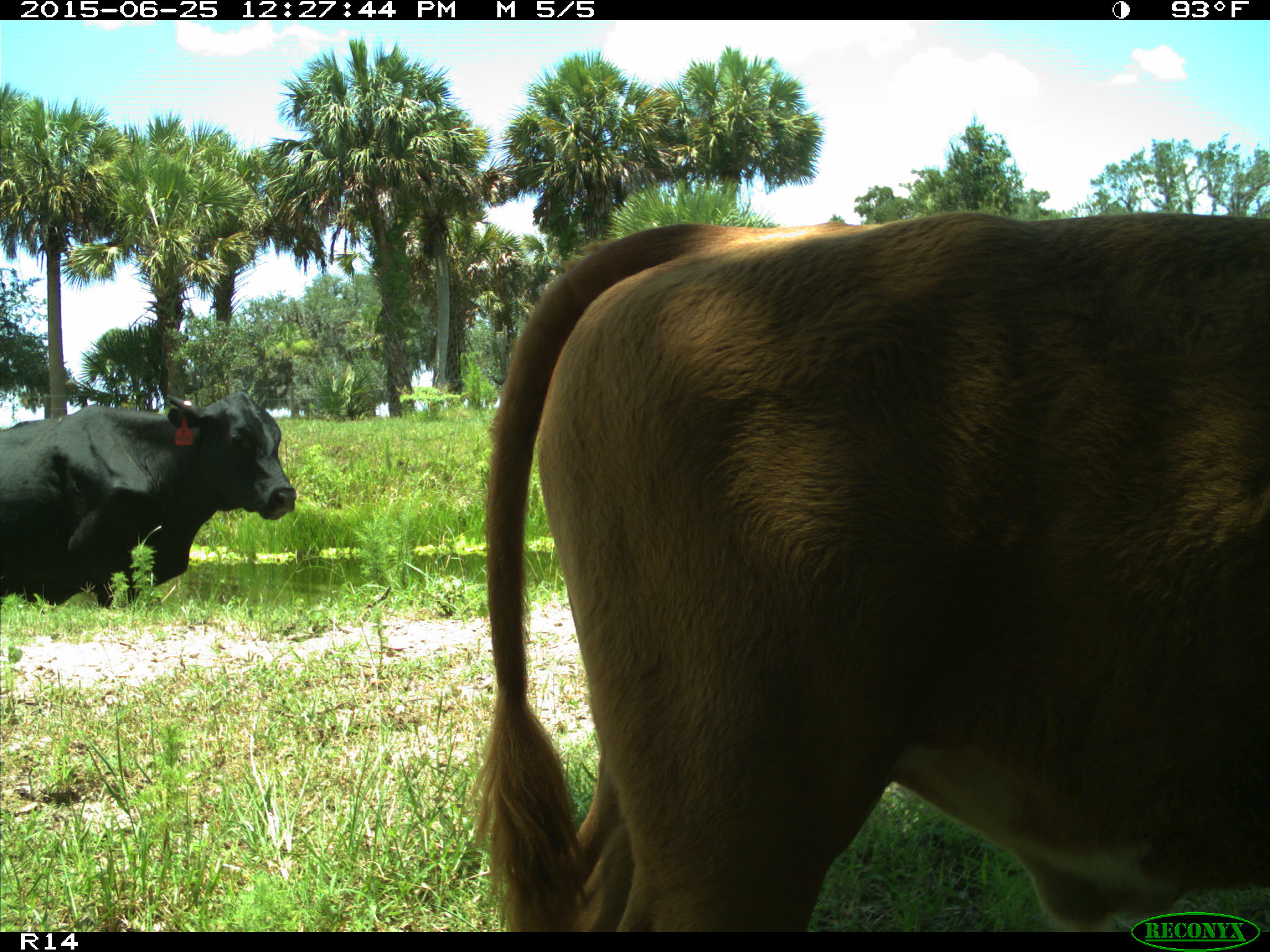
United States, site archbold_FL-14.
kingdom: Animalia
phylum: Chordata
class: Mammalia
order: Artiodactyla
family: Bovidae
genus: Bos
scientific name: Bos taurus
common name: domestic cow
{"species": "Bos taurus (domestic cow)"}